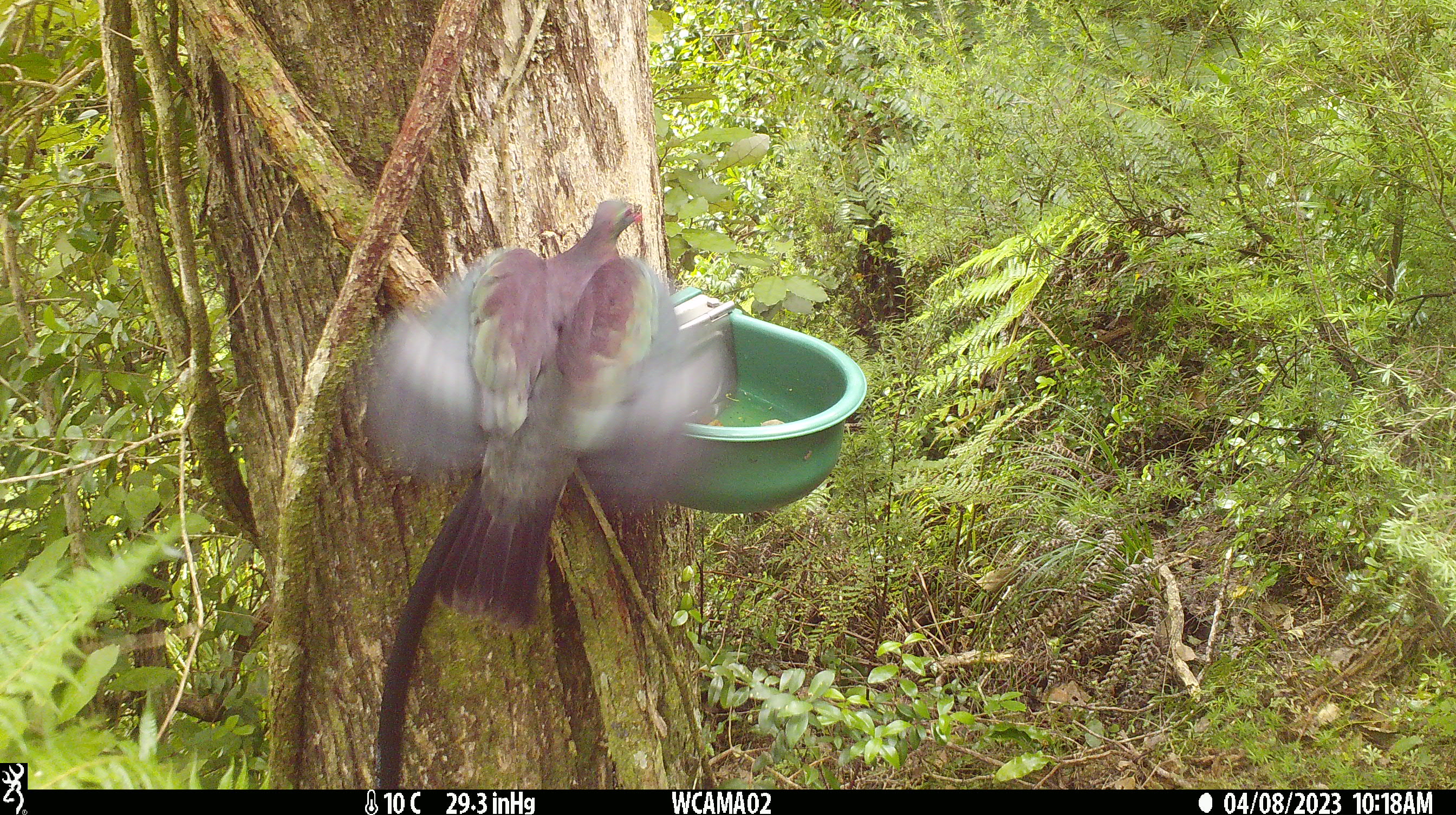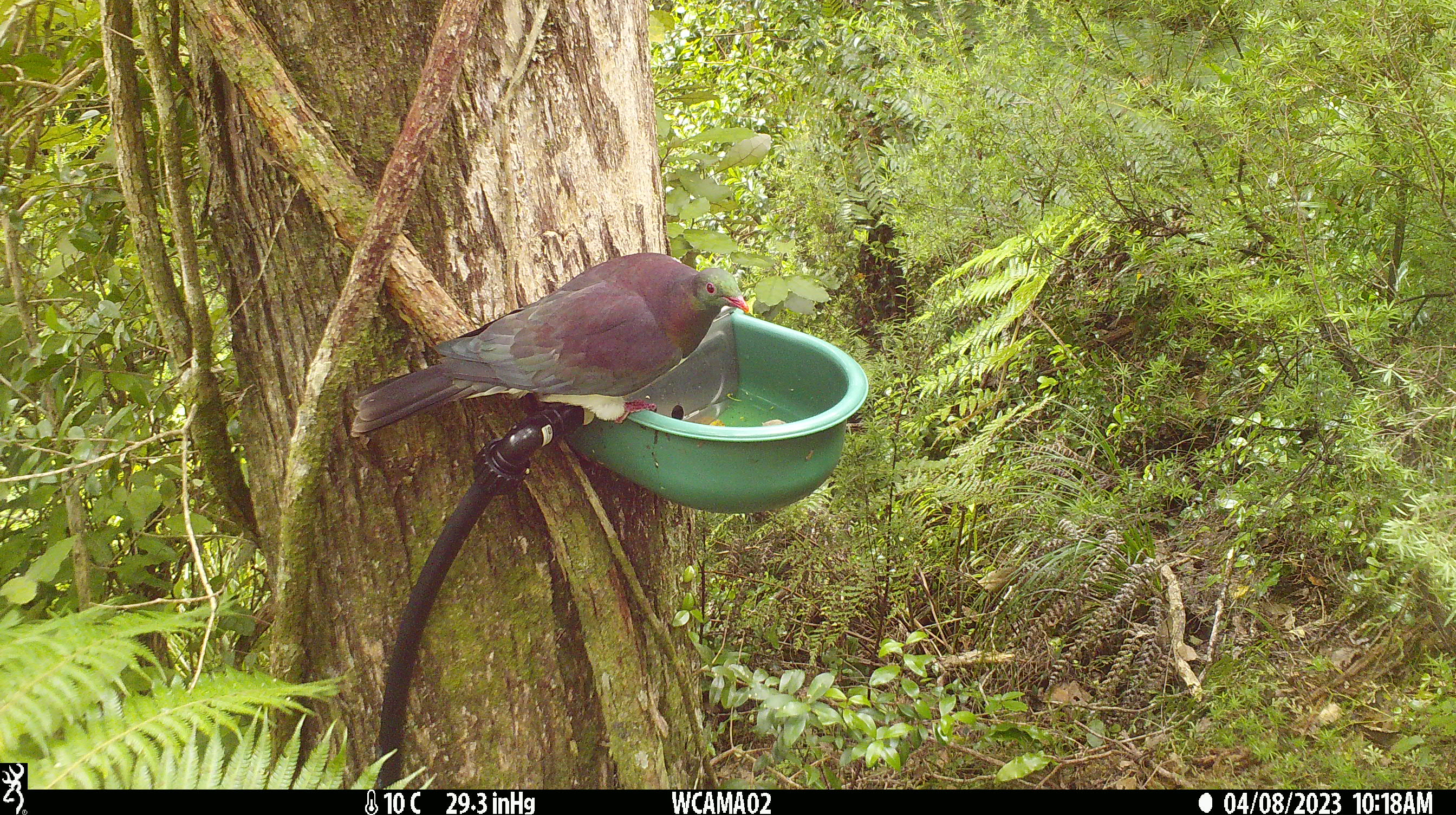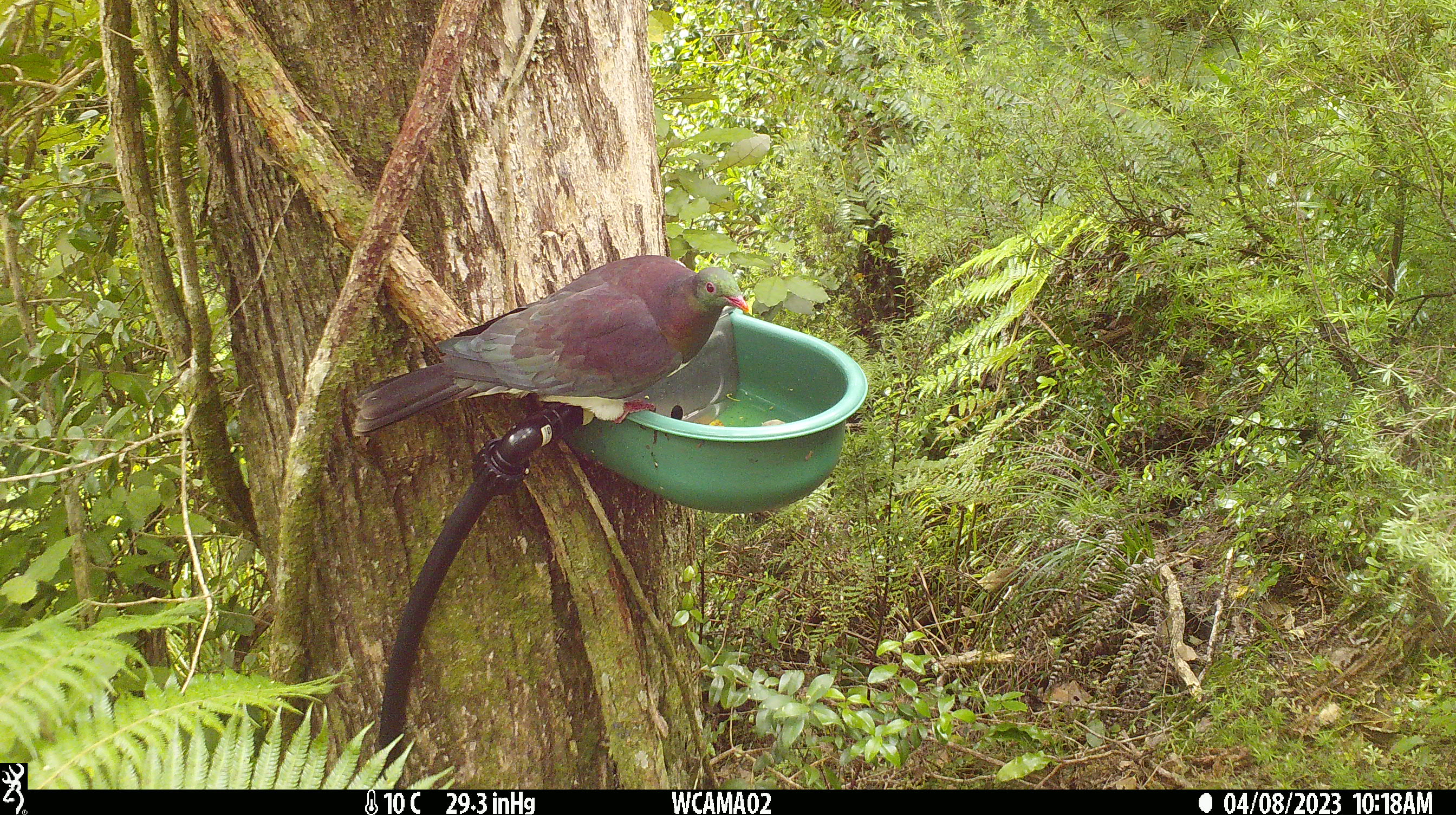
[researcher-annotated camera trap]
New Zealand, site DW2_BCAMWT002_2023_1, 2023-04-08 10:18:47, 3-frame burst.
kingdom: Animalia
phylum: Chordata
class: Aves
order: Columbiformes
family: Columbidae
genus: Hemiphaga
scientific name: Hemiphaga novaeseelandiae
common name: new zealand pigeon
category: kereru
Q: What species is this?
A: Kereru (new zealand pigeon) (Hemiphaga novaeseelandiae).